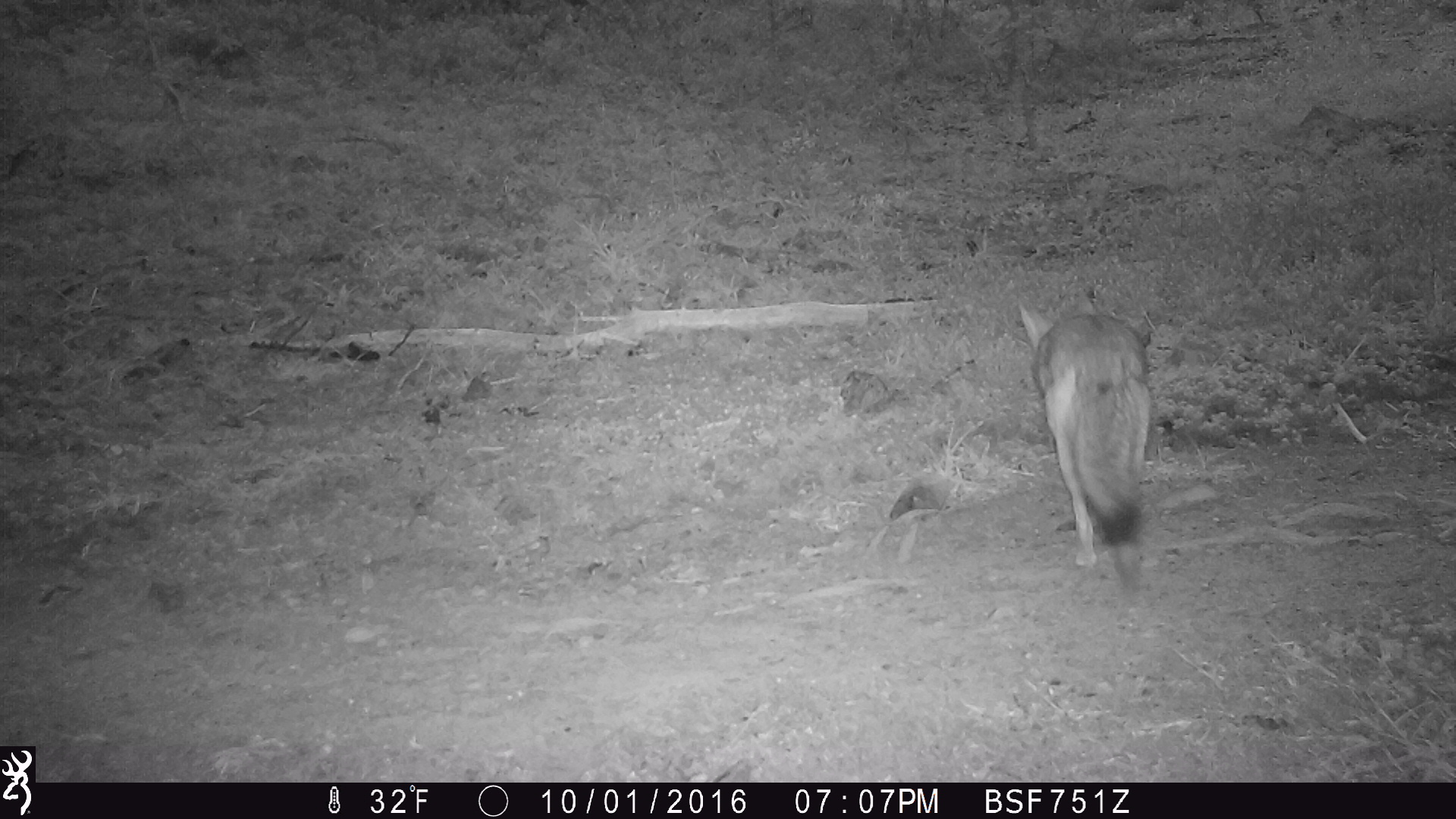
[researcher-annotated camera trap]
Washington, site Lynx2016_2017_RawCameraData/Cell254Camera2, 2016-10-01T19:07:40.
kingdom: Animalia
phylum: Chordata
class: Mammalia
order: Carnivora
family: Canidae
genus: Canis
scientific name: Canis latrans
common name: coyote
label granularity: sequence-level